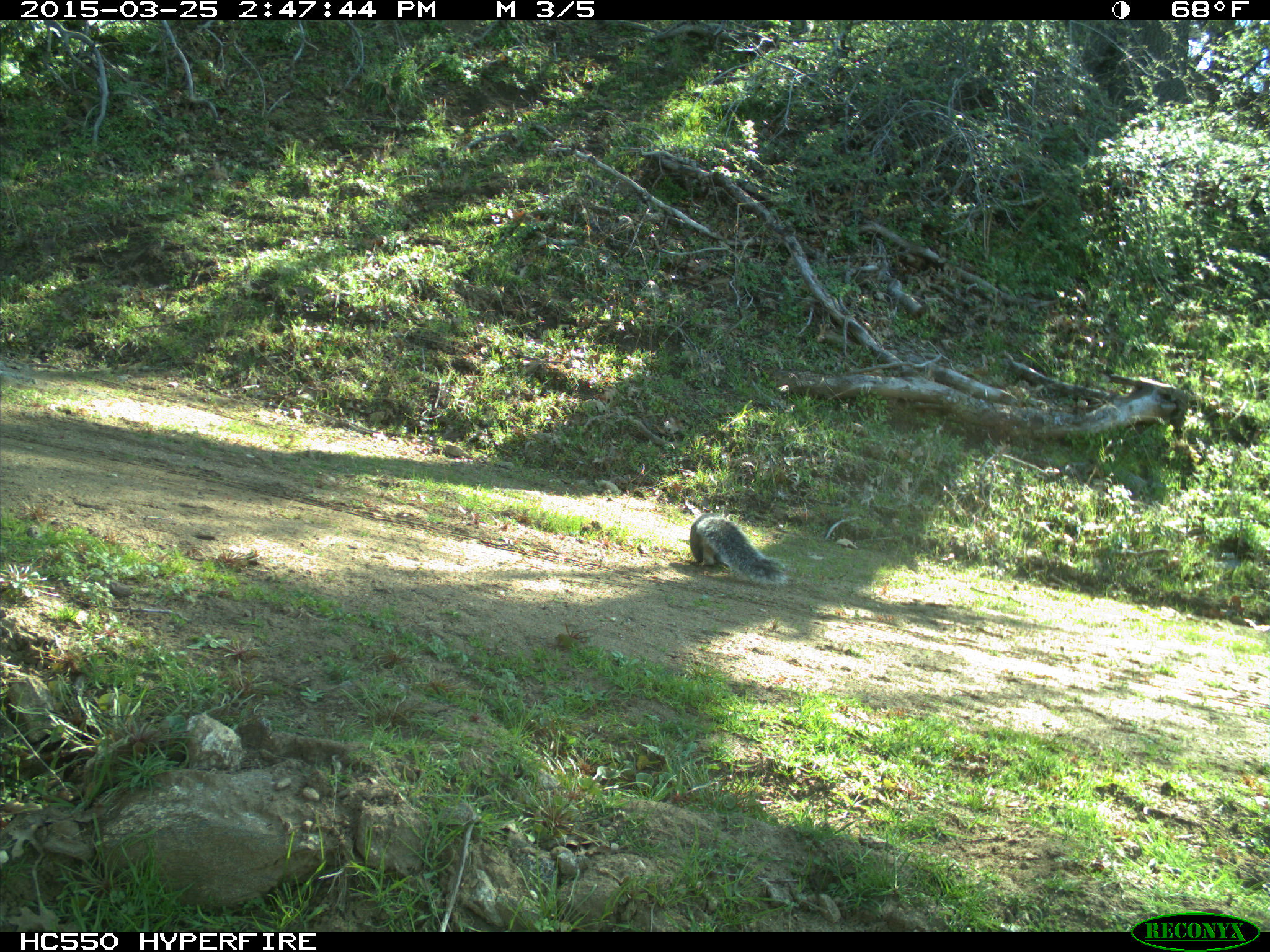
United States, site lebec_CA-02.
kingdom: Animalia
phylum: Chordata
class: Mammalia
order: Rodentia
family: Sciuridae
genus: Sciurus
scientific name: Sciurus carolinensis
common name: eastern gray squirrel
Sciurus carolinensis (eastern gray squirrel).